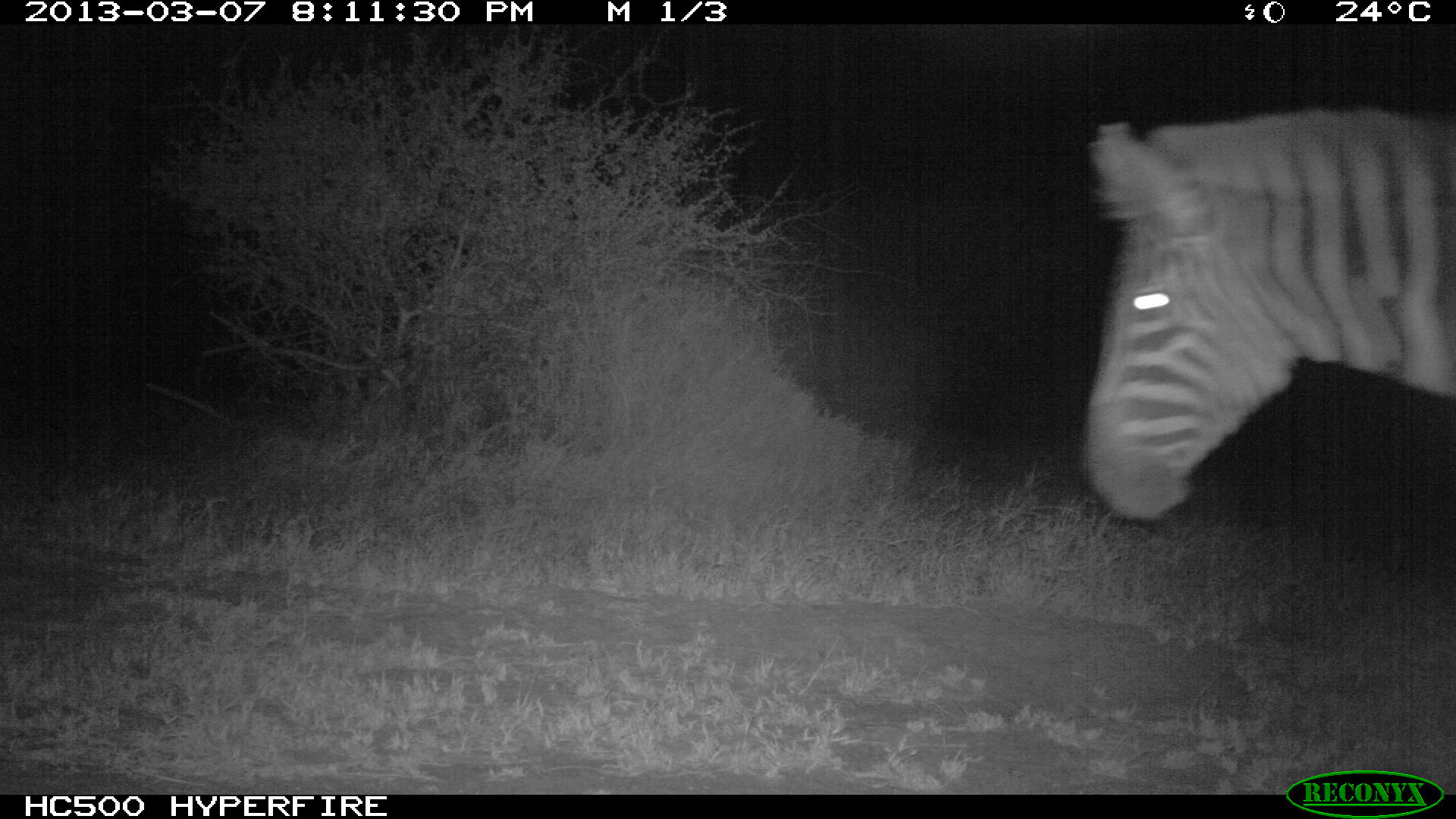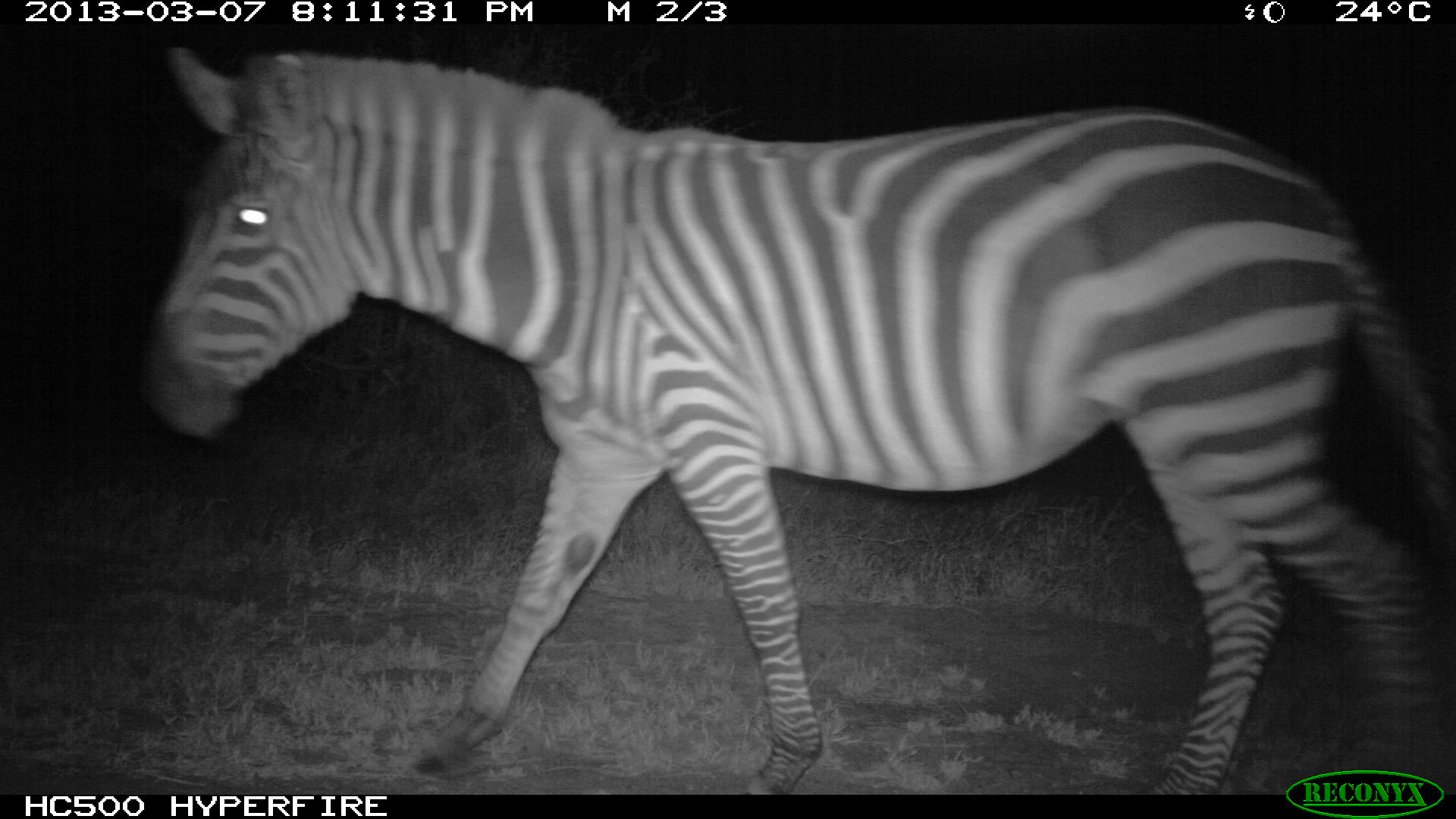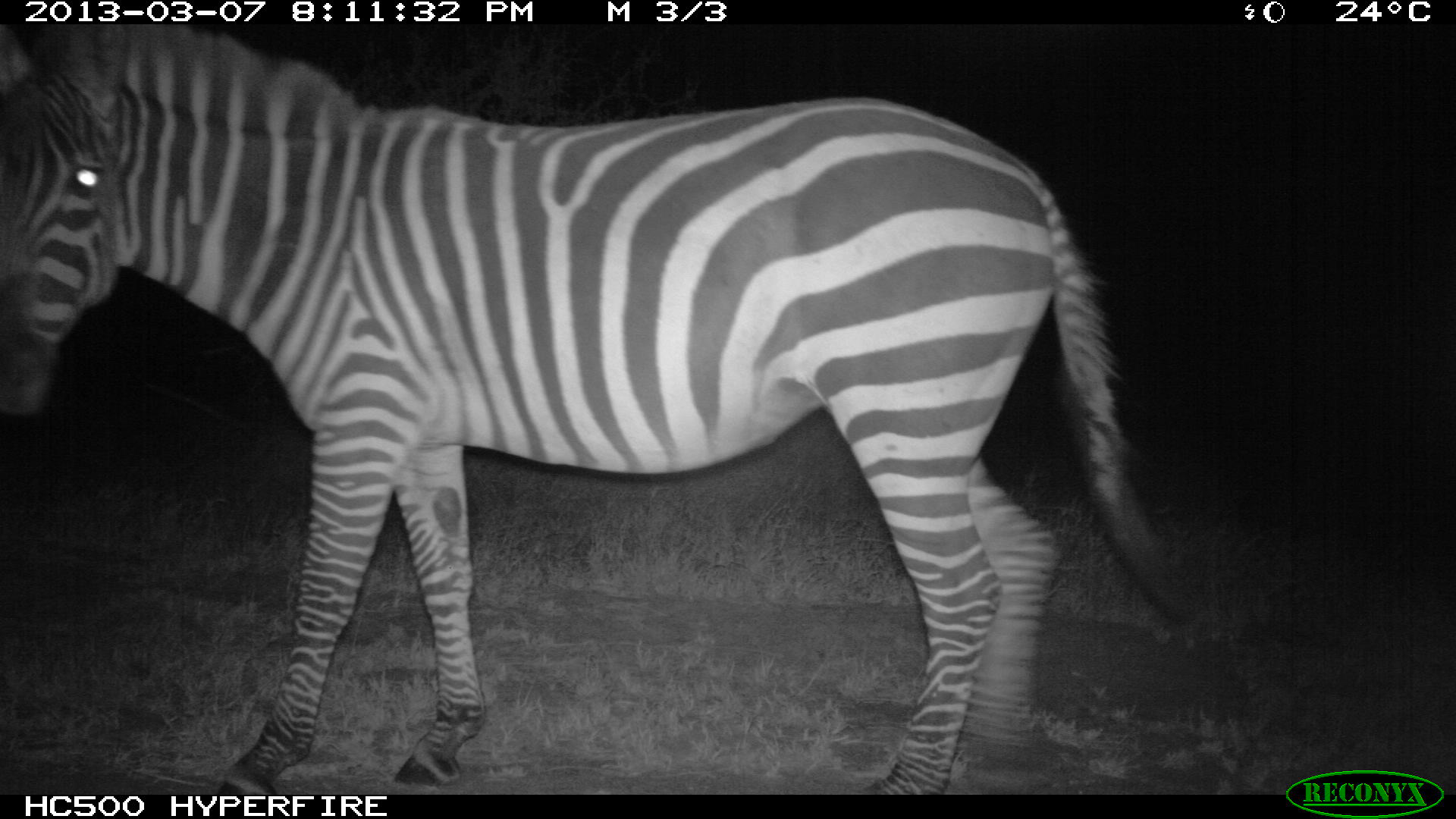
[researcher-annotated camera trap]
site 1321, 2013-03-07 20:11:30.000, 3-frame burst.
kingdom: Animalia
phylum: Chordata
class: Mammalia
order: Perissodactyla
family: Equidae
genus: Equus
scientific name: Equus quagga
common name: plains zebra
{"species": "Equus quagga (plains zebra)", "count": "1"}